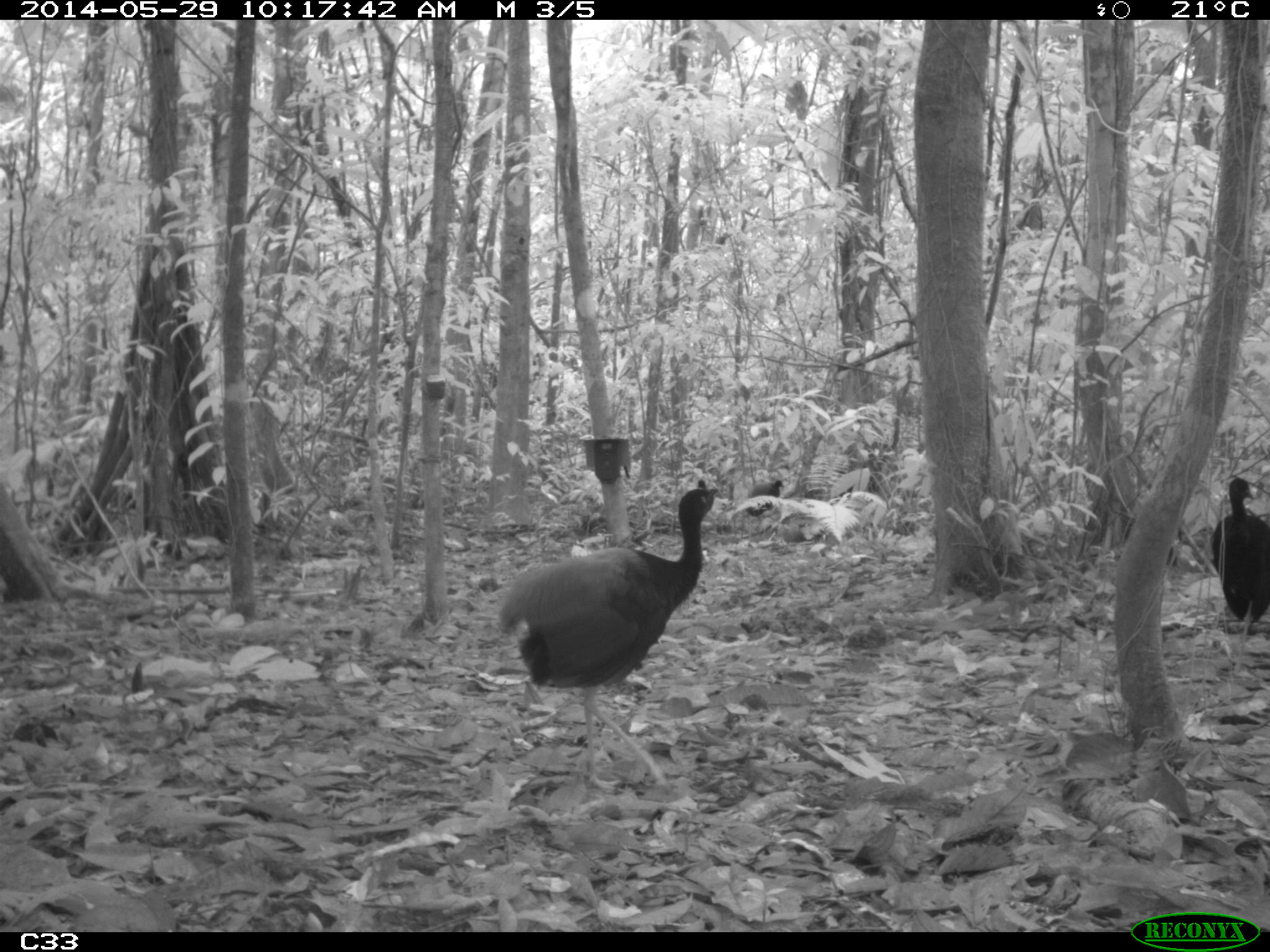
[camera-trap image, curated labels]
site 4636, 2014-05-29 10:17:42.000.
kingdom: Animalia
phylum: Chordata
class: Aves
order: Gruiformes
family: Psophiidae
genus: Psophia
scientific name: Psophia crepitans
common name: gray-winged trumpeter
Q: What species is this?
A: Psophia crepitans (gray-winged trumpeter).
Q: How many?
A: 5.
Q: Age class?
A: Adult.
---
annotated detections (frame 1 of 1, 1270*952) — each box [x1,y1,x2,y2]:
psophia crepitans: [495,485,721,794]; [1210,477,1270,653]; [745,479,785,533]